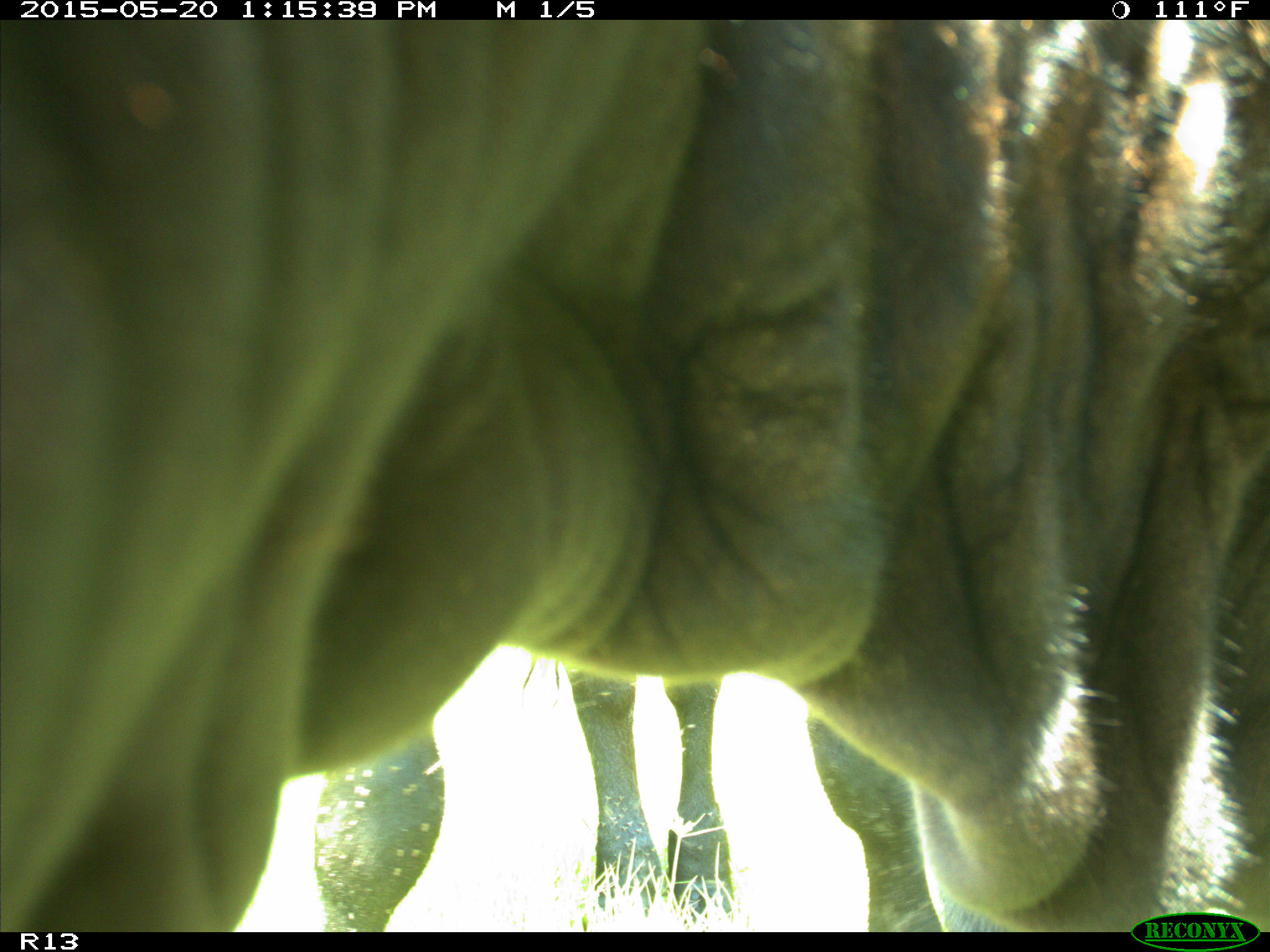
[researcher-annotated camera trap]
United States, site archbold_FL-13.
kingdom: Animalia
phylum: Chordata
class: Mammalia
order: Artiodactyla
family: Bovidae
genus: Bos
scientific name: Bos taurus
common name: domestic cow